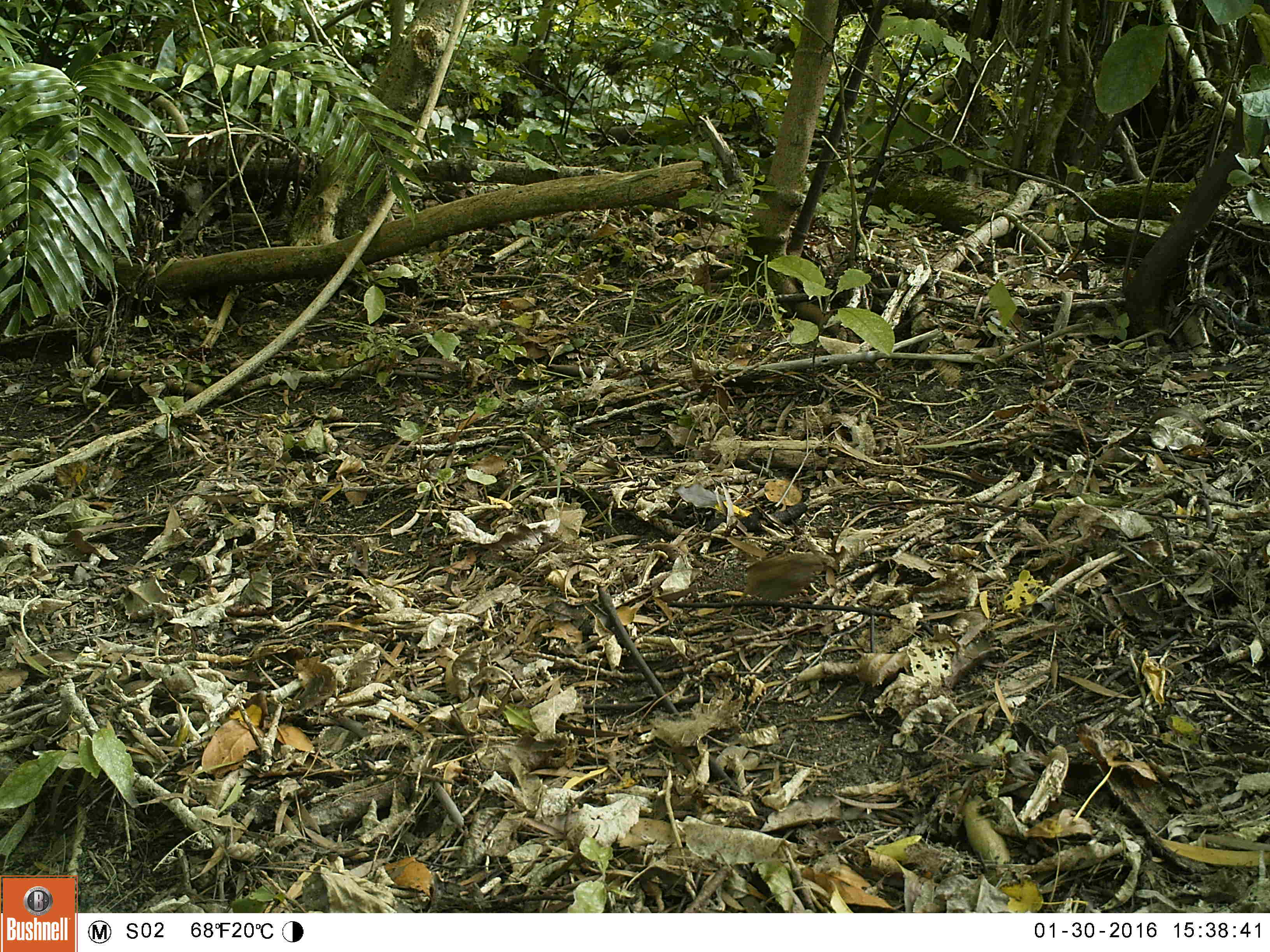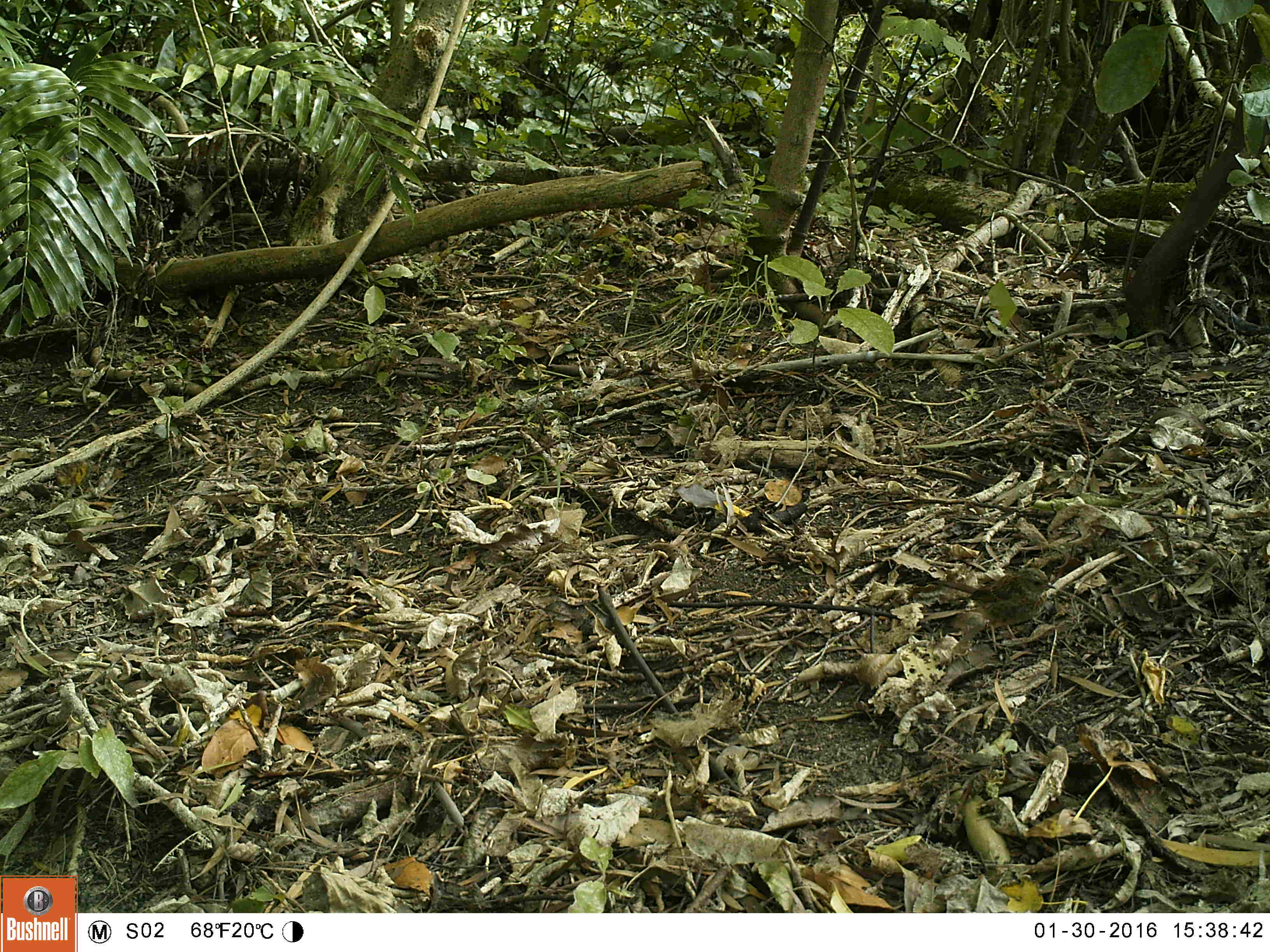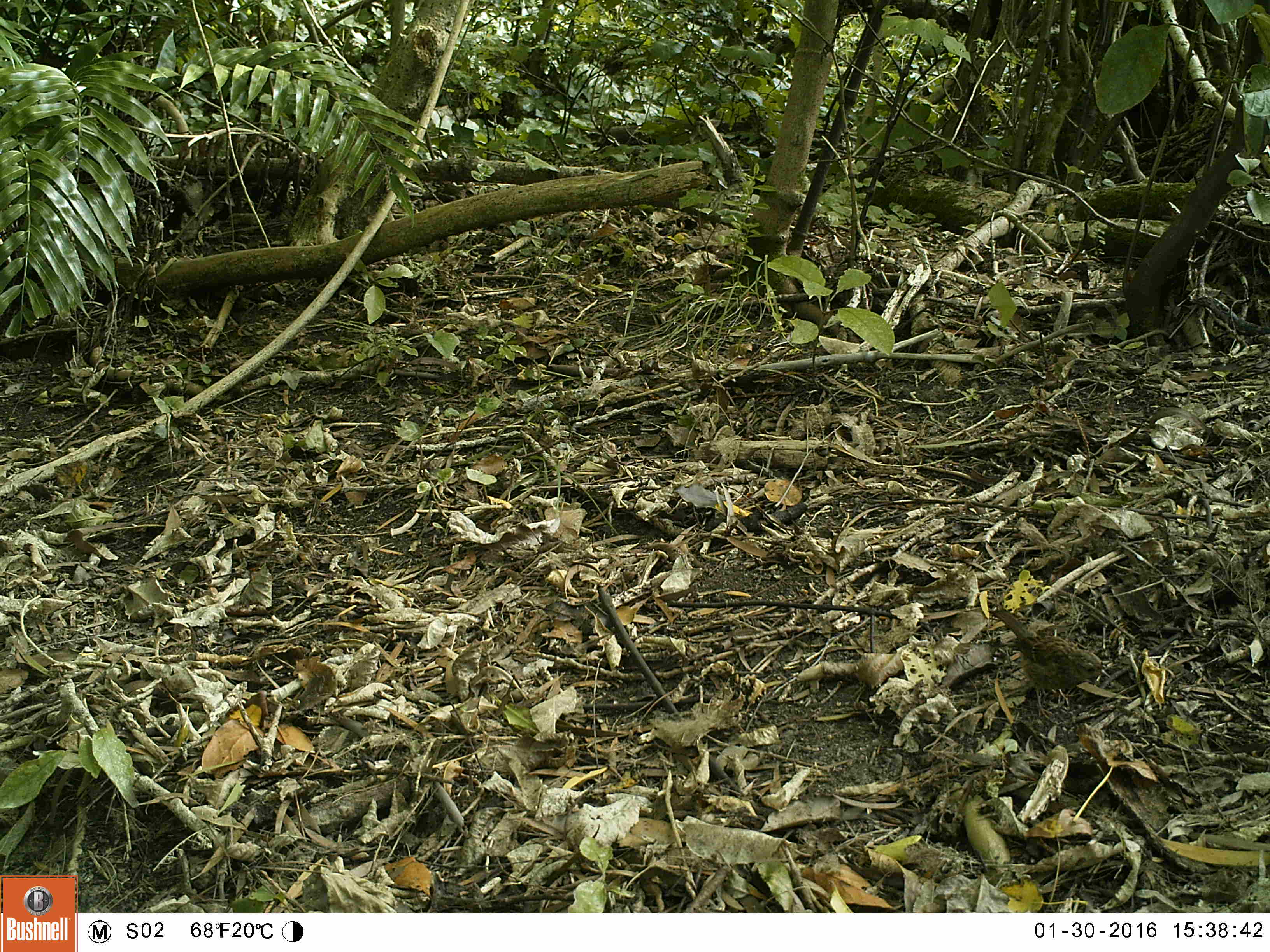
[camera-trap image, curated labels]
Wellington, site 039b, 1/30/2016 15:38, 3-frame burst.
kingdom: Animalia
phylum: Chordata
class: Aves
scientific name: Aves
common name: bird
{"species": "bird (Aves)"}